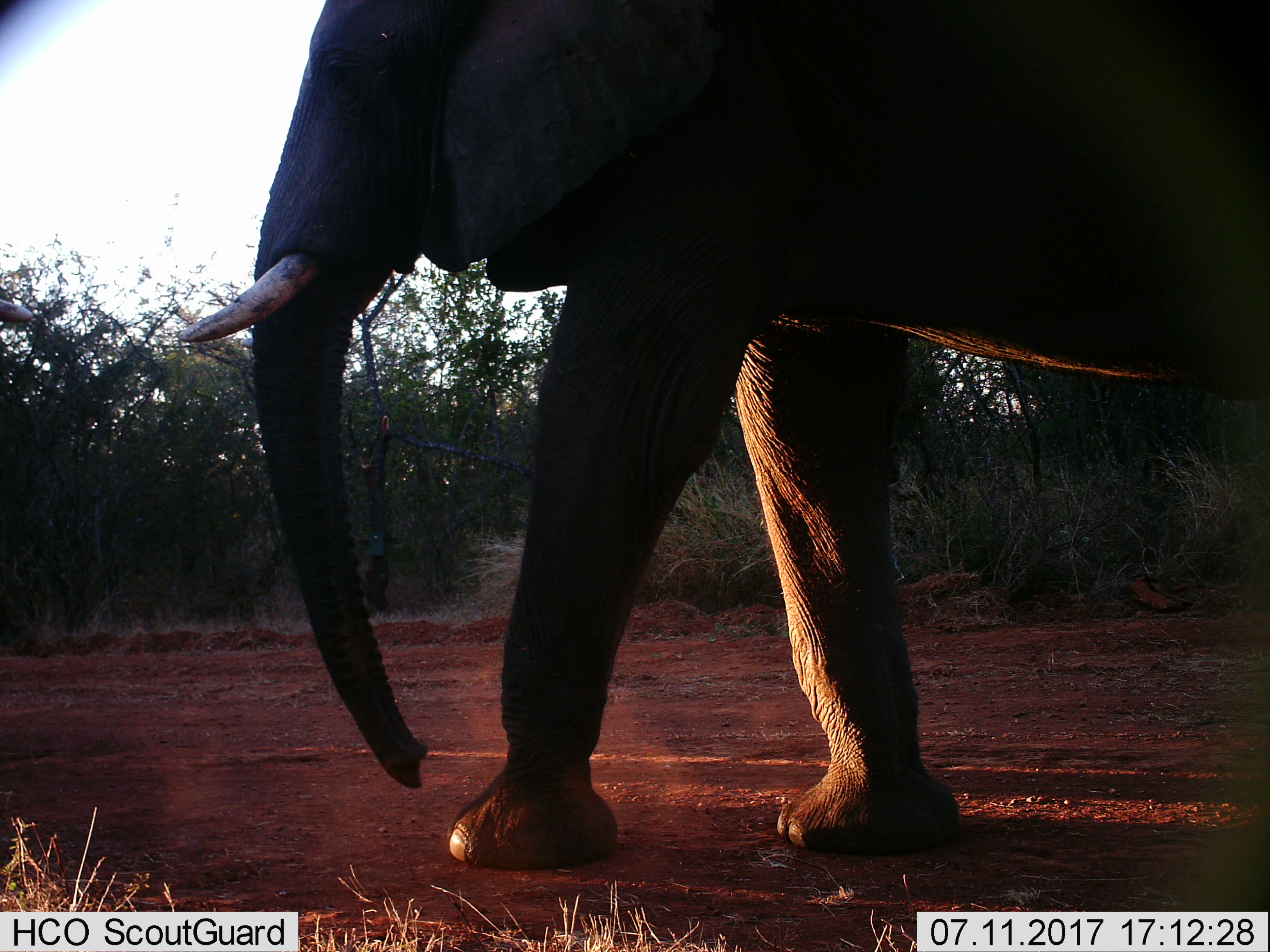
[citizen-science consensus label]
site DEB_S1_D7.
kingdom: Animalia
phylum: Chordata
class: Mammalia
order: Proboscidea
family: Elephantidae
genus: Loxodonta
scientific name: Loxodonta africana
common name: african bush elephant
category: elephant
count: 1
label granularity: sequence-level